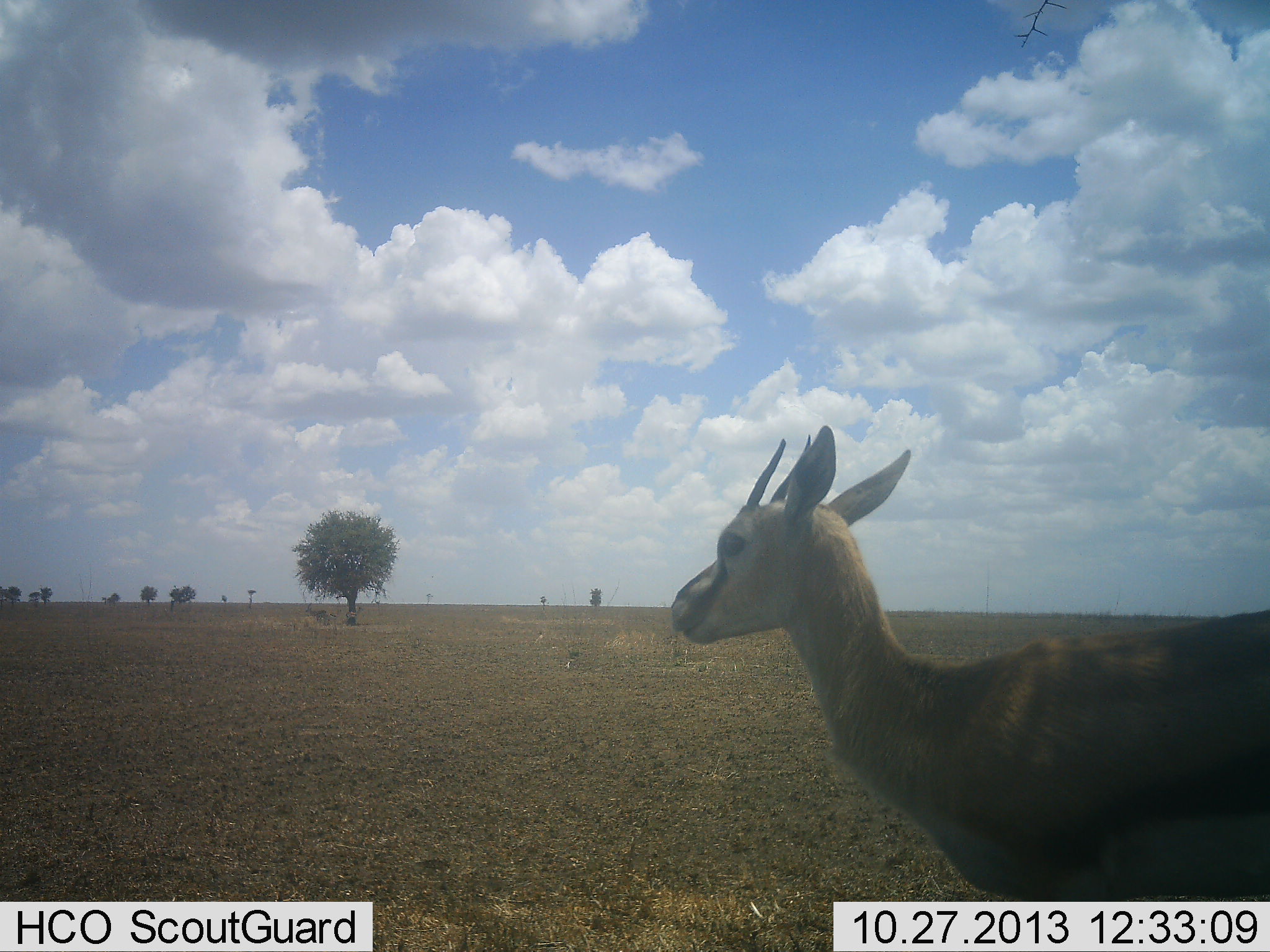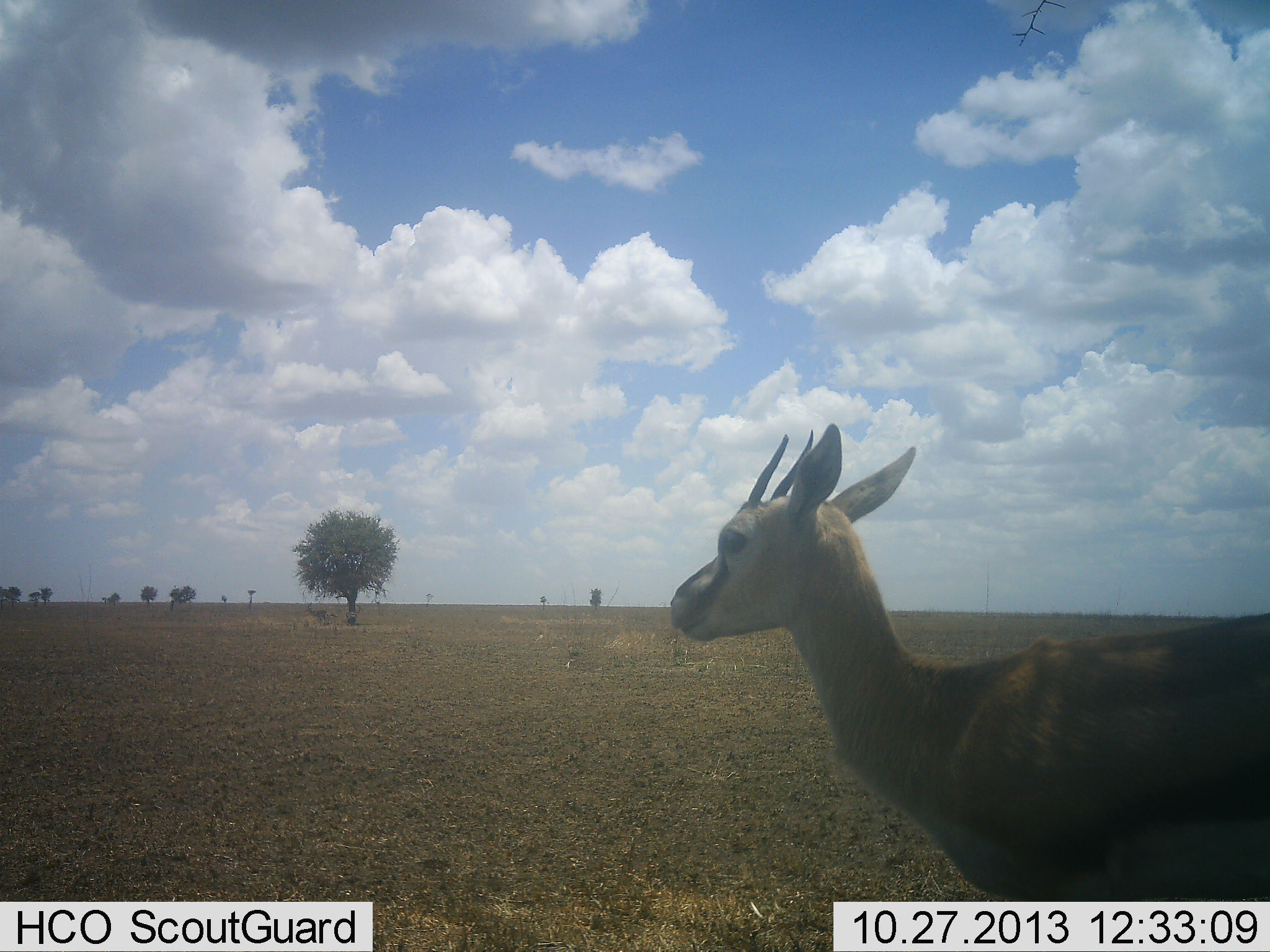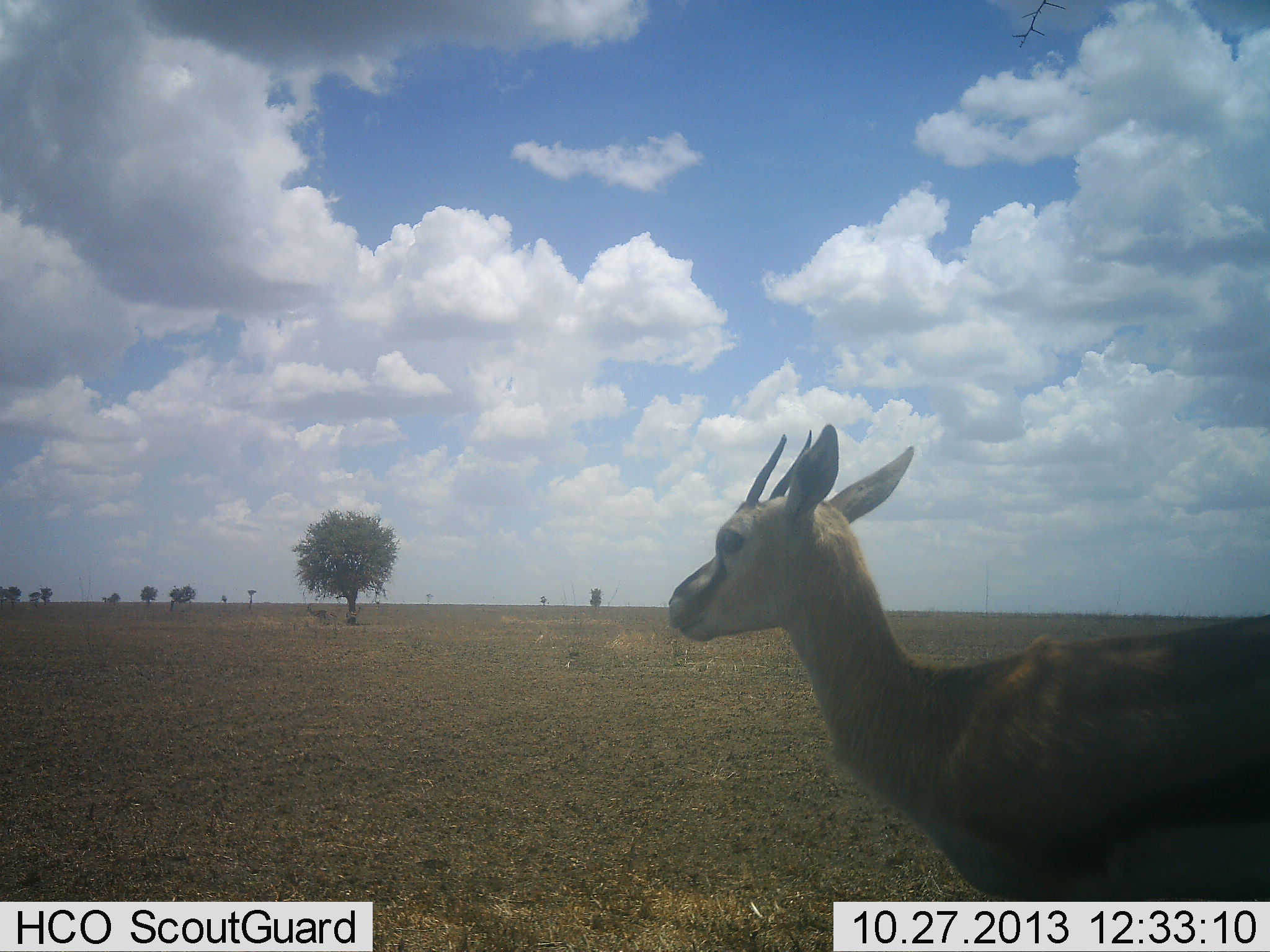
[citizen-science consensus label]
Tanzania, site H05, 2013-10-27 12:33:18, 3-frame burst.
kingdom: Animalia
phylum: Chordata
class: Mammalia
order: Artiodactyla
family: Bovidae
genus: Eudorcas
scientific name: Eudorcas thomsonii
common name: thomson's gazelle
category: gazellethomsons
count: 1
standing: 90%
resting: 0%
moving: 10%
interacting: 0%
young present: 0%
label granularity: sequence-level